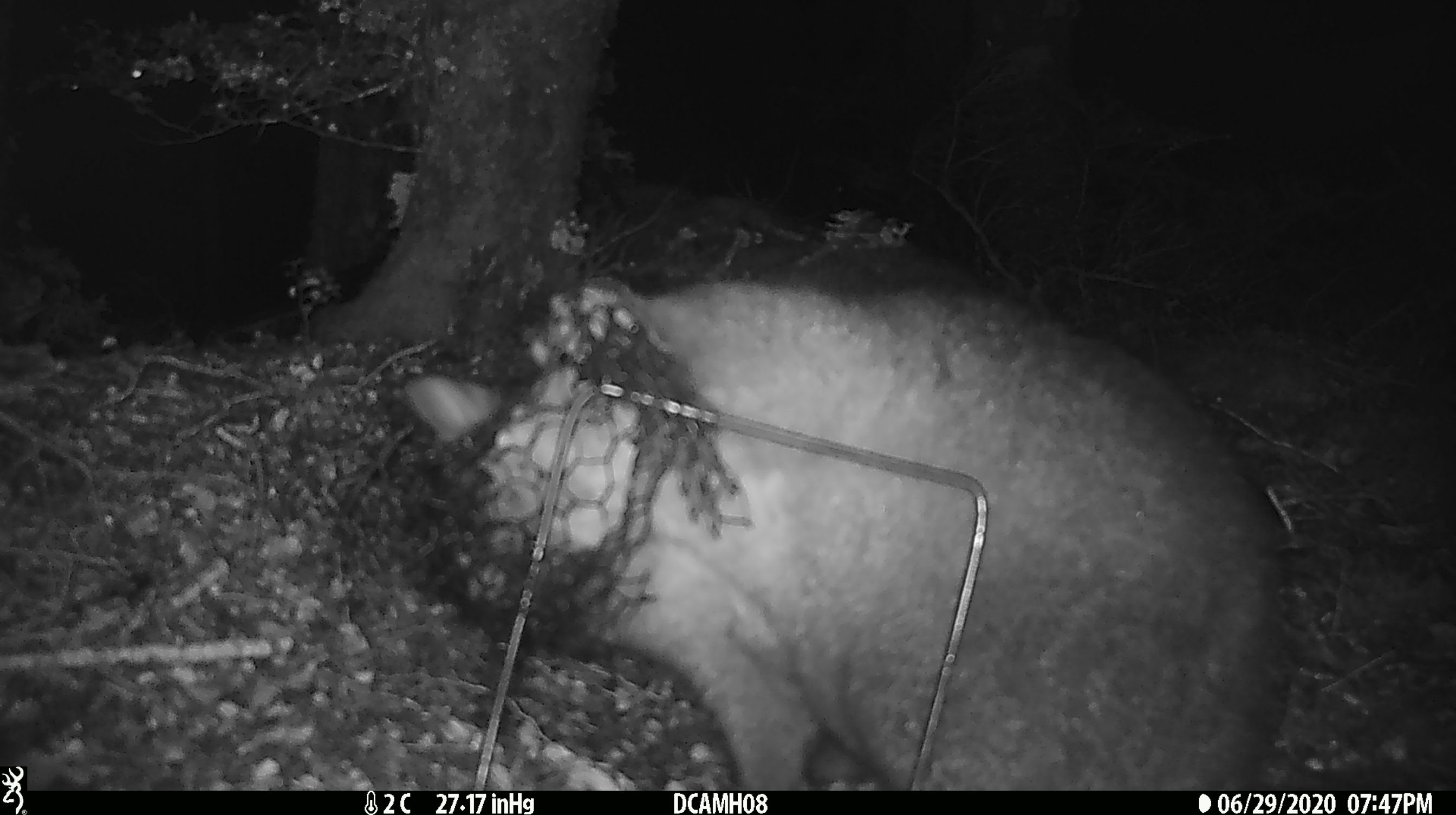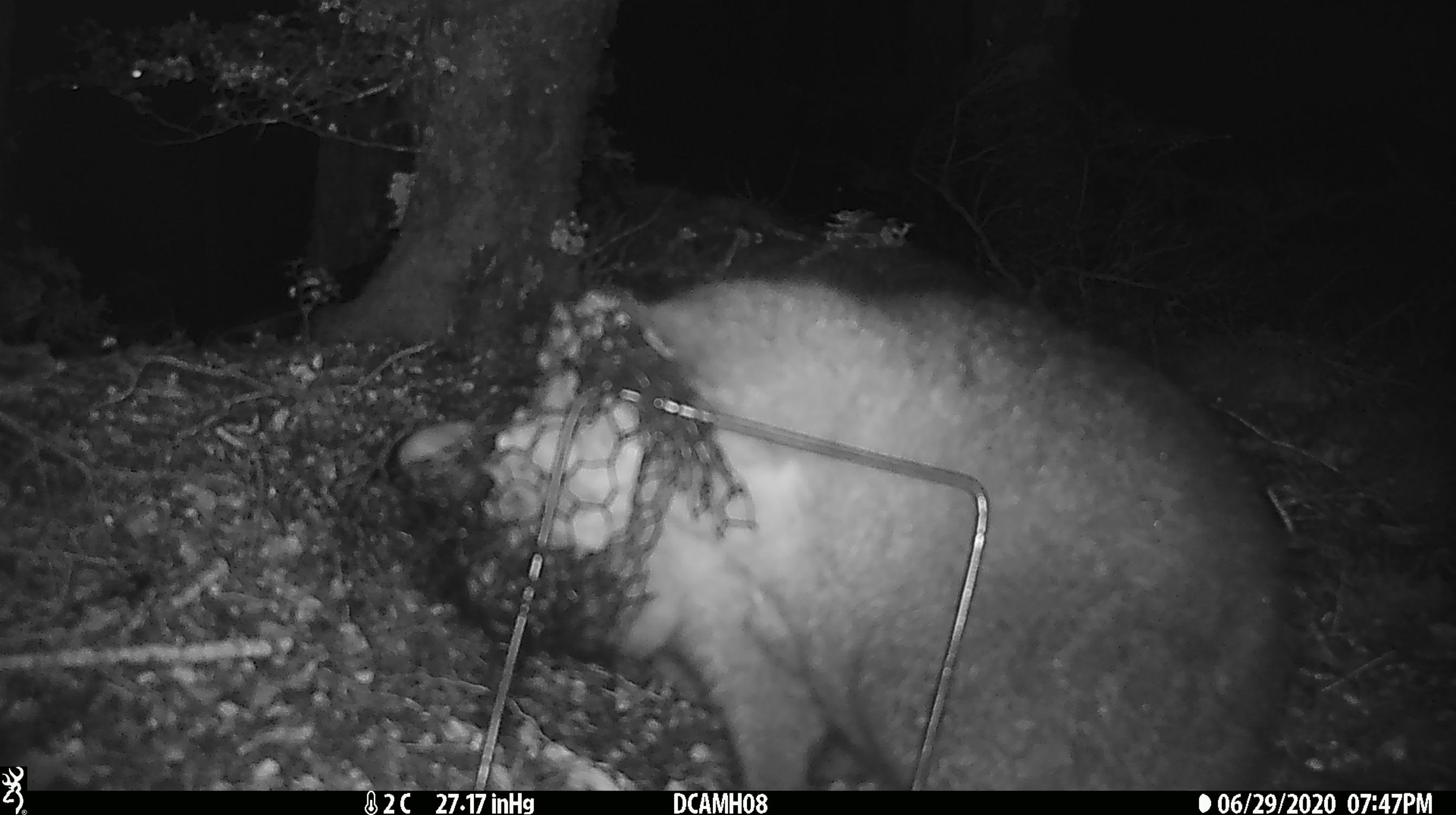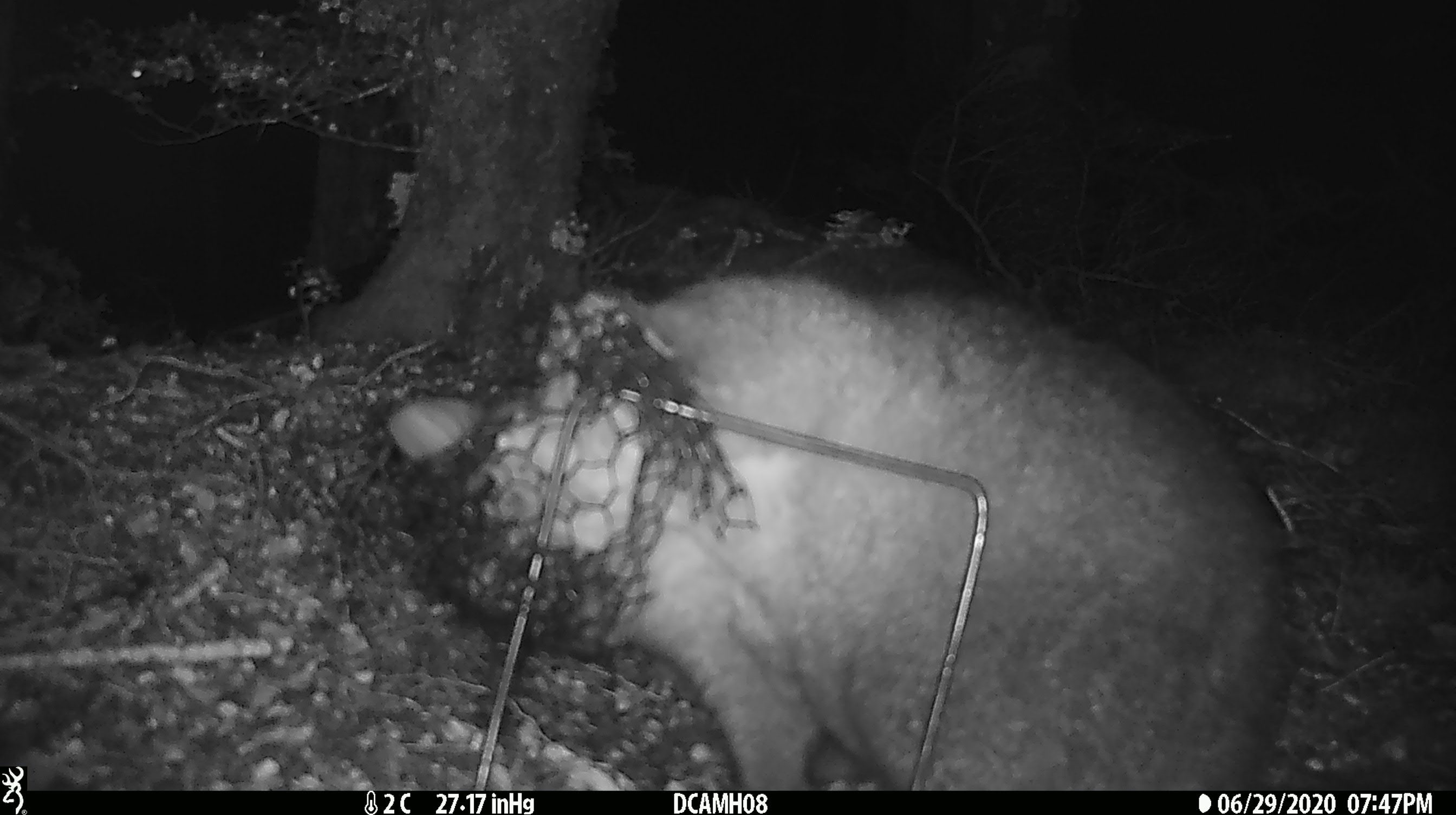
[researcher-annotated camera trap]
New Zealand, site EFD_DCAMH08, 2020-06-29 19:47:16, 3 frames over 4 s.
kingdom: Animalia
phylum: Chordata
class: Mammalia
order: Diprotodontia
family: Phalangeridae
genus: Trichosurus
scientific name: Trichosurus vulpecula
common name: common brushtail possum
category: possum